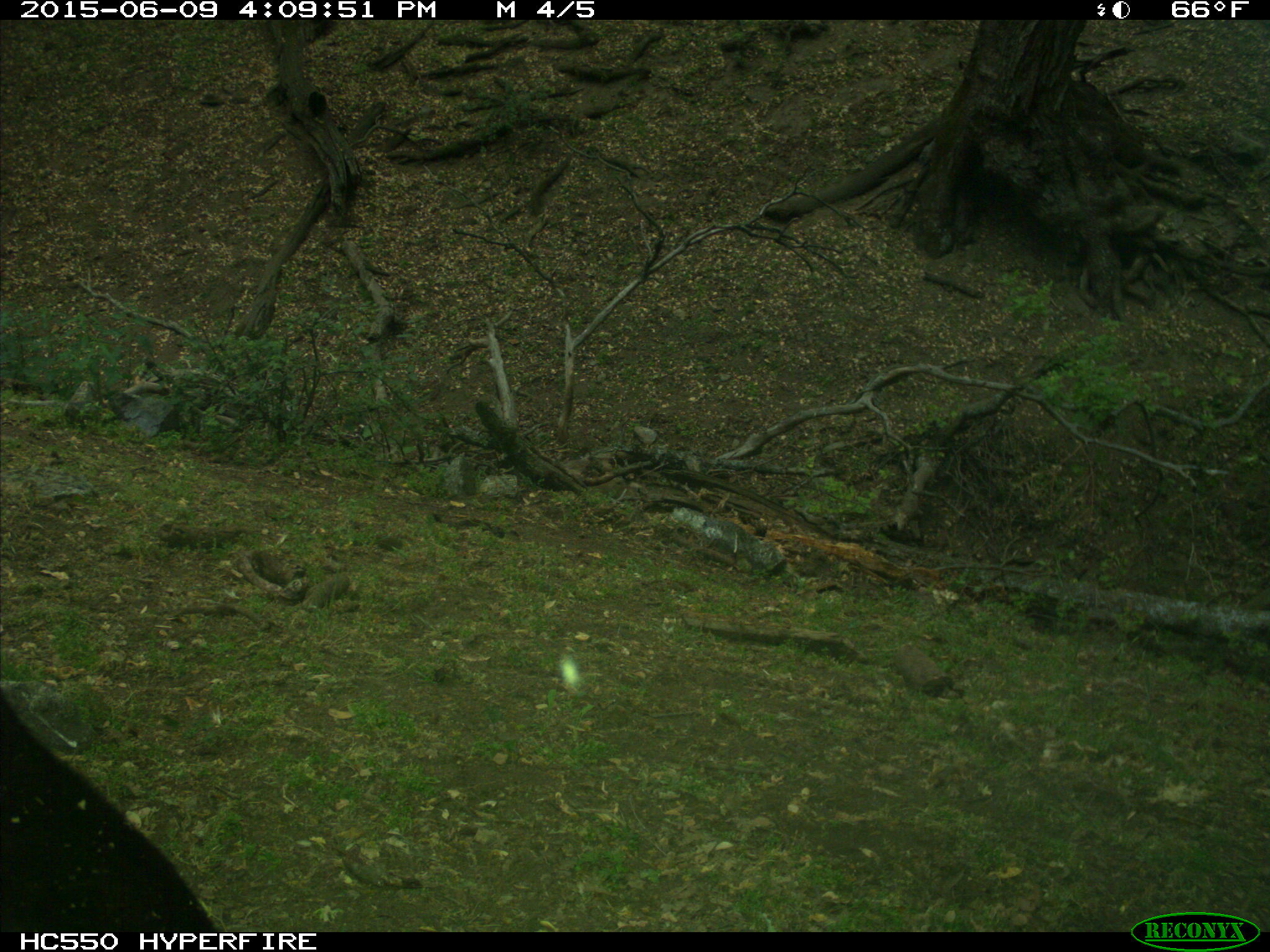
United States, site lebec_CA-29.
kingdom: Animalia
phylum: Chordata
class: Mammalia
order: Artiodactyla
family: Bovidae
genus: Bos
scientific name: Bos taurus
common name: domestic cow